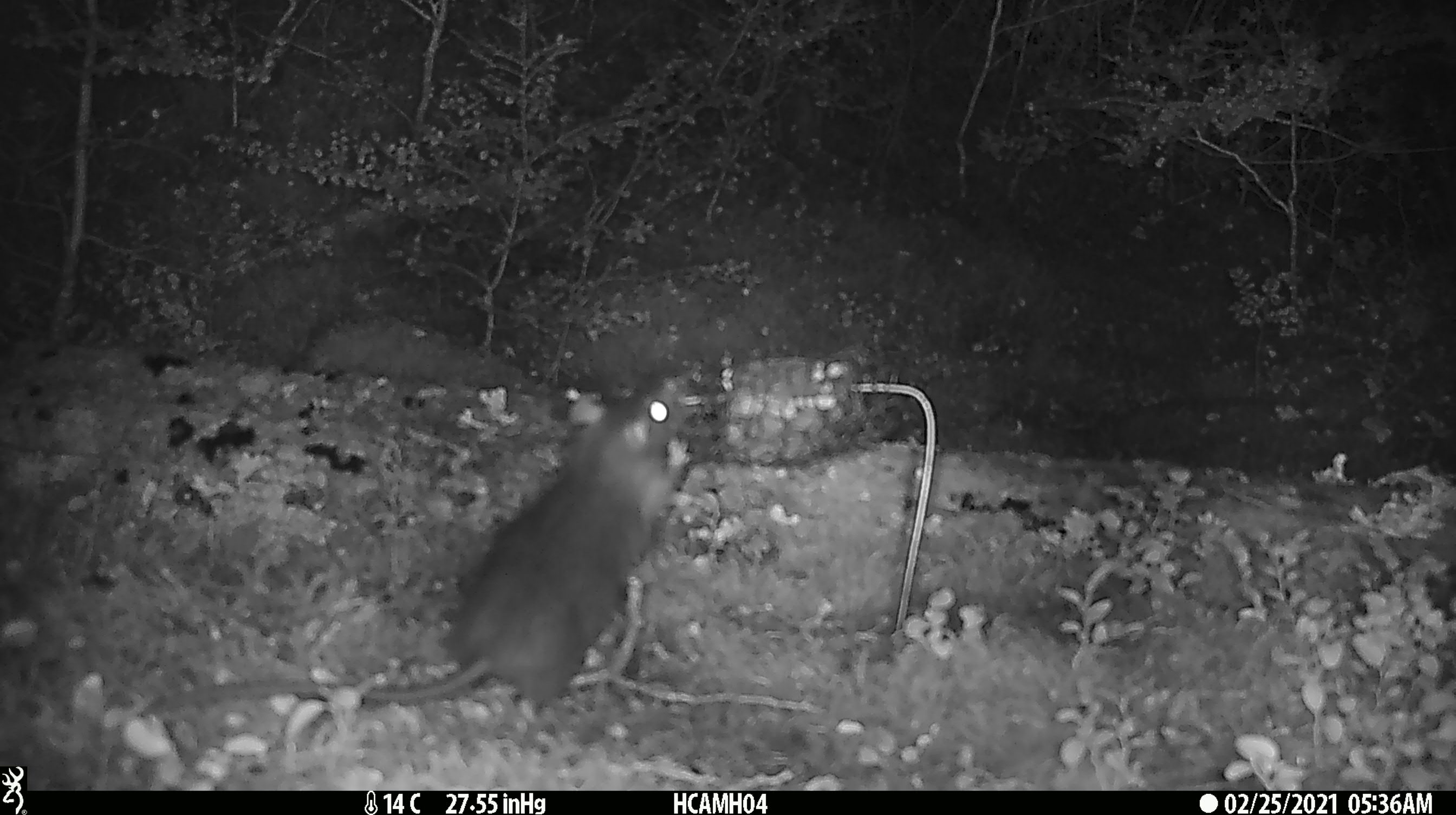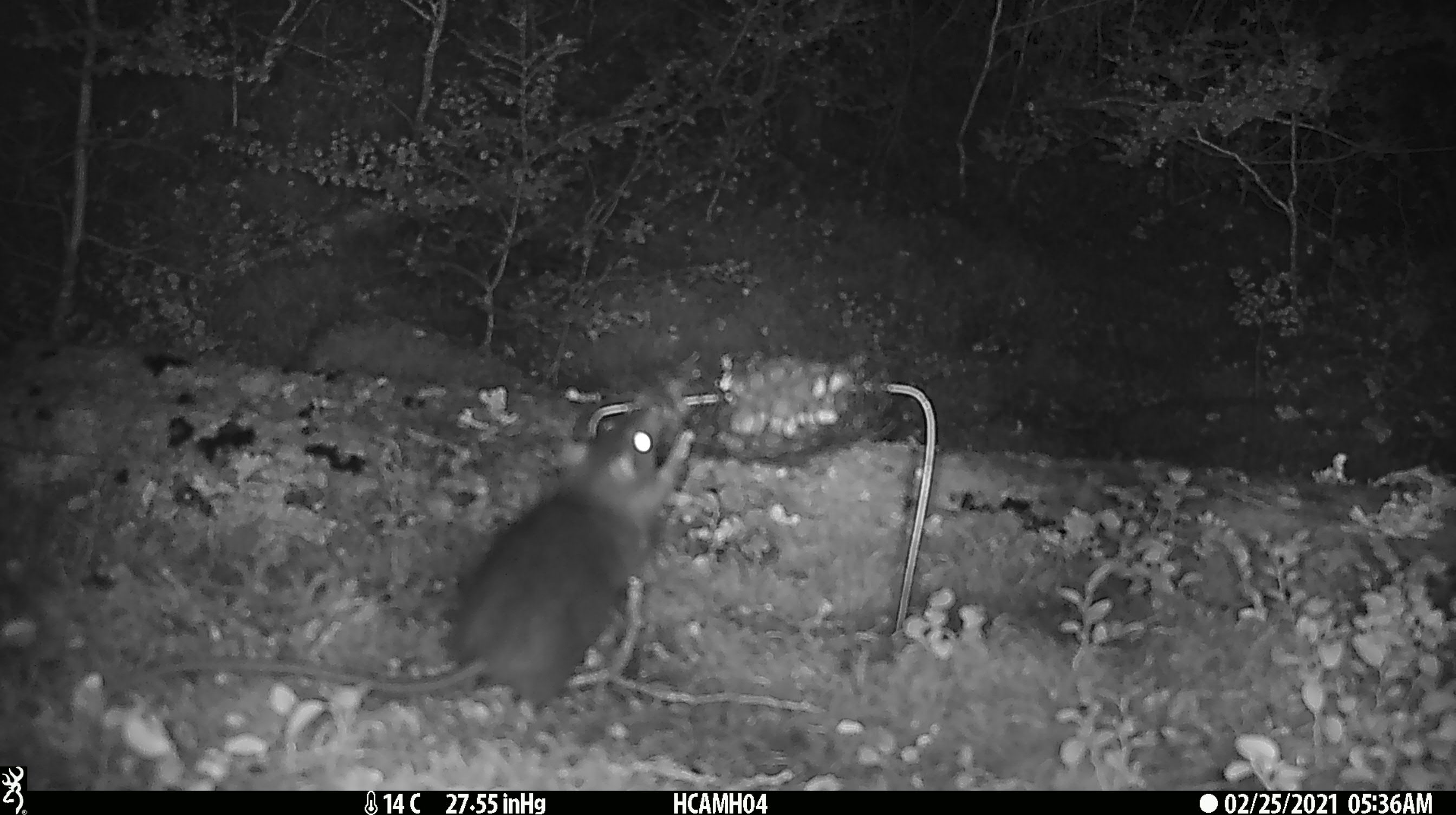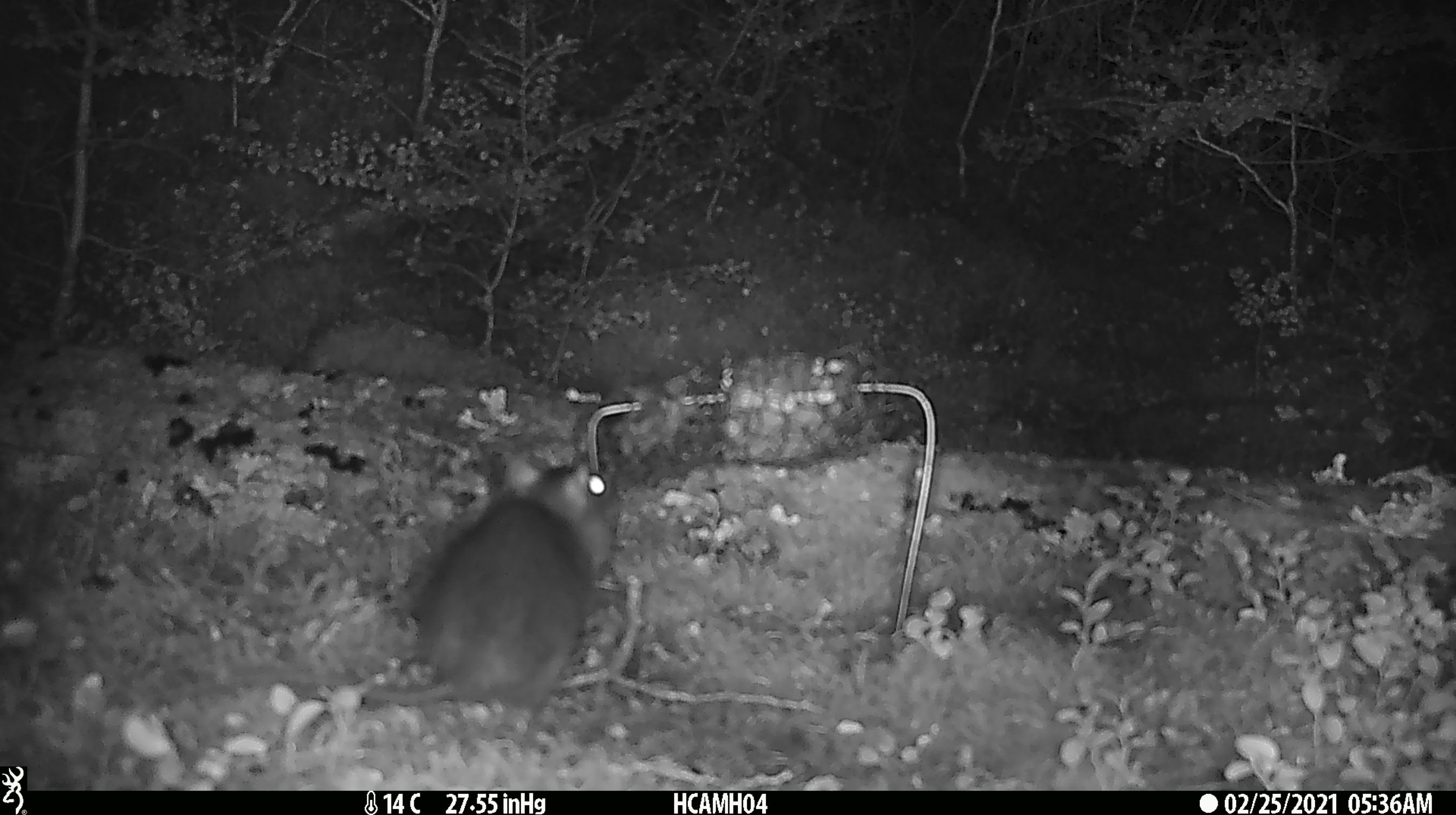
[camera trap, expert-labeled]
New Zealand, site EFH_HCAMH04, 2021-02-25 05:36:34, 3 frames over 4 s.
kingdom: Animalia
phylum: Chordata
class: Mammalia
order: Rodentia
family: Muridae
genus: Rattus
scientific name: Rattus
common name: rat